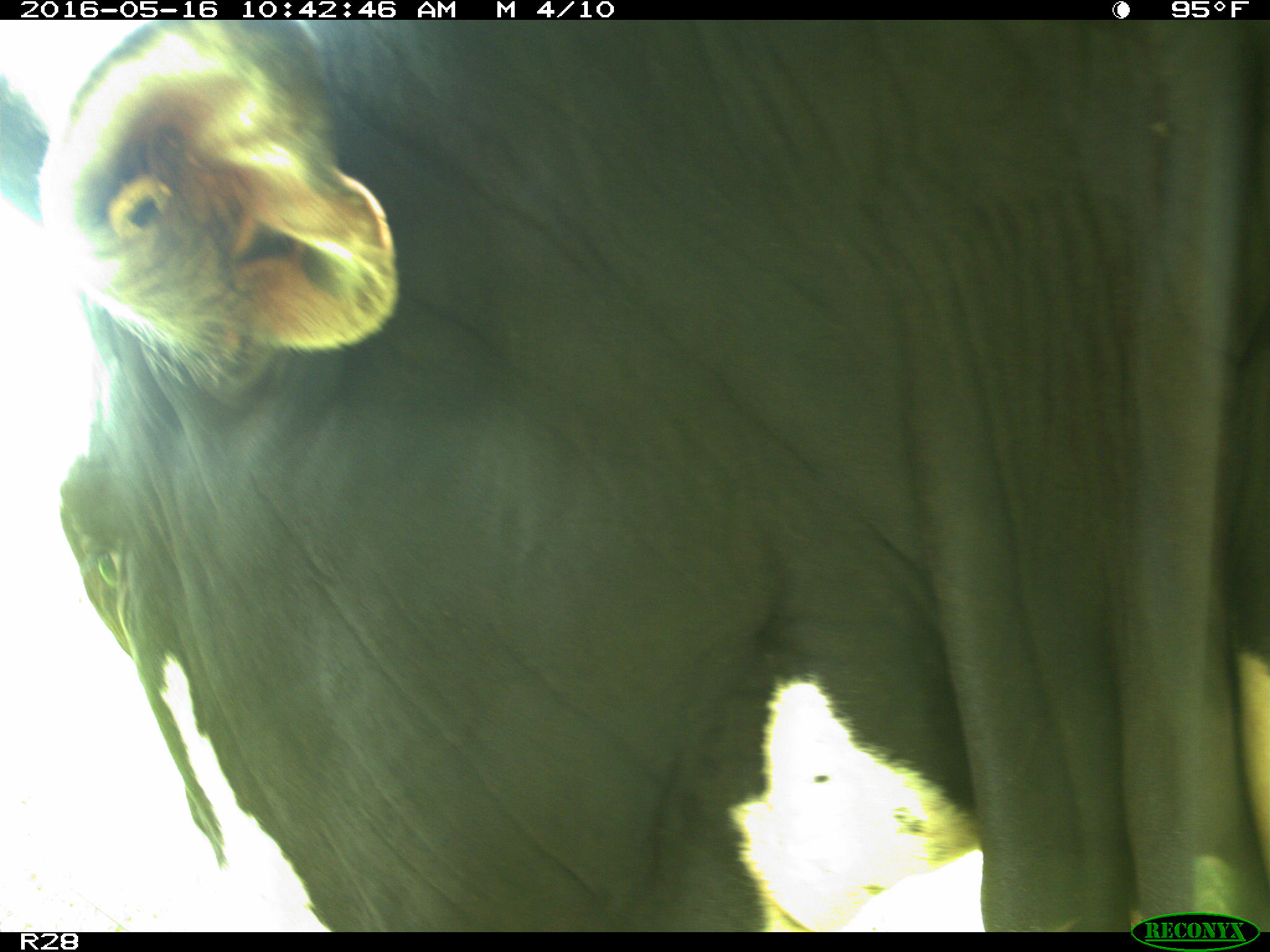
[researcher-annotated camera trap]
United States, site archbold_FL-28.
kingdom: Animalia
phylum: Chordata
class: Mammalia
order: Artiodactyla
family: Bovidae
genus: Bos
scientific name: Bos taurus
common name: domestic cow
Bos taurus (domestic cow).